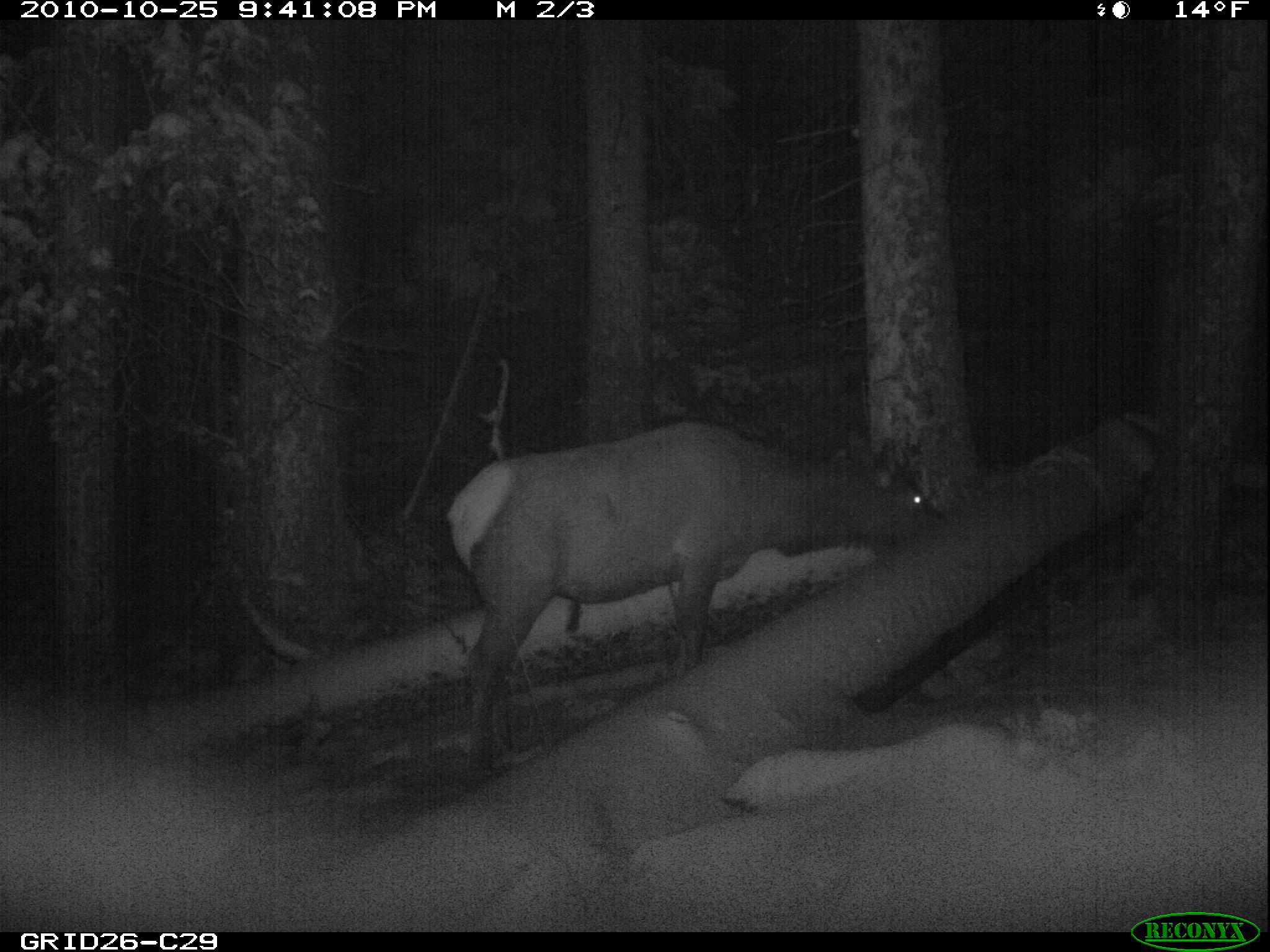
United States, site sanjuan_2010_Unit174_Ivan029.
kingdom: Animalia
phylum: Chordata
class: Mammalia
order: Artiodactyla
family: Cervidae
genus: Cervus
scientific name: Cervus elaphus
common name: red deer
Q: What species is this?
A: Cervus elaphus (red deer).